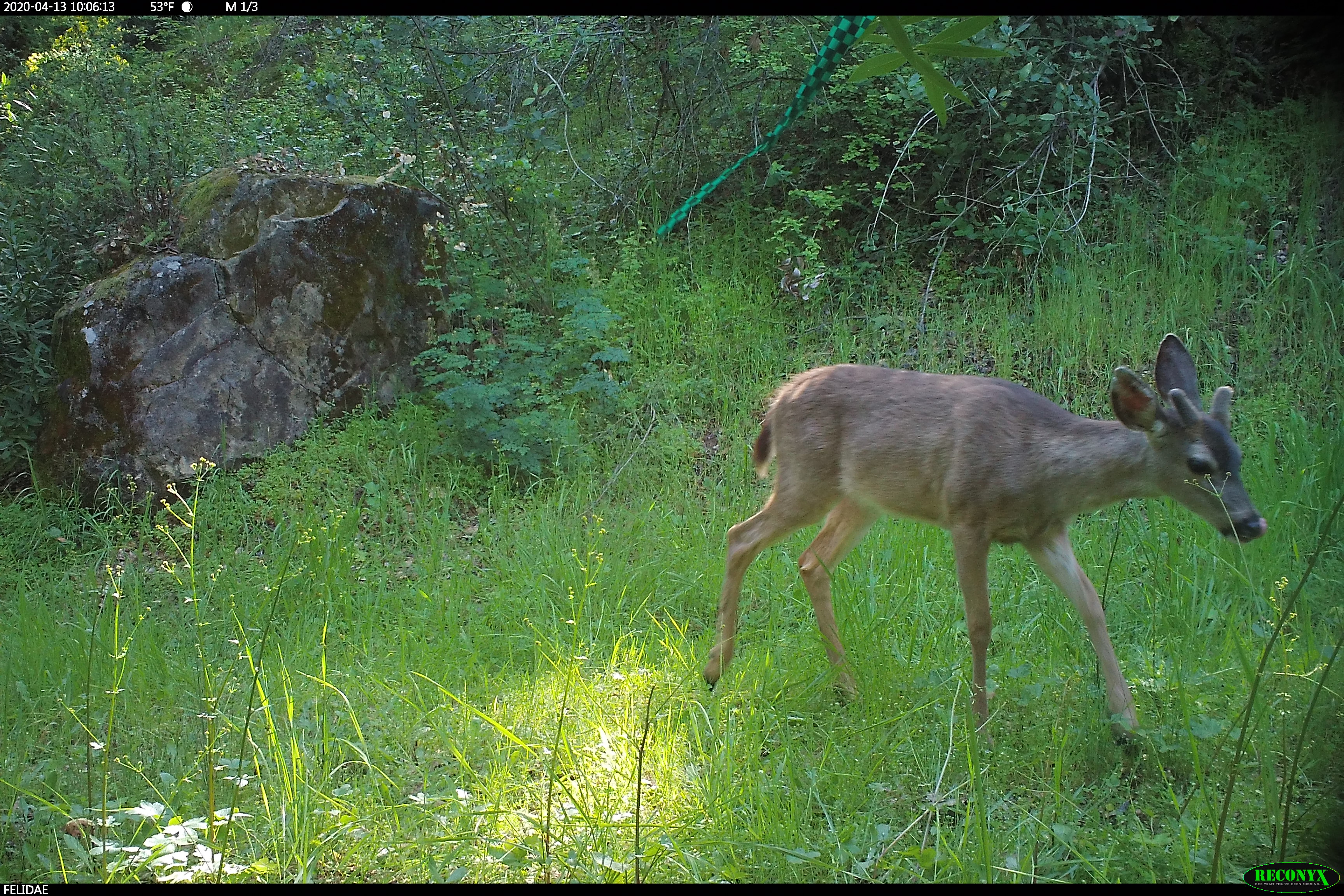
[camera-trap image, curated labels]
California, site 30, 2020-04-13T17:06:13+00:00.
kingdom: Animalia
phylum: Chordata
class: Mammalia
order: Artiodactyla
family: Cervidae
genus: Odocoileus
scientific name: Odocoileus hemionus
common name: mule deer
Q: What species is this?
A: Mule deer (Odocoileus hemionus).